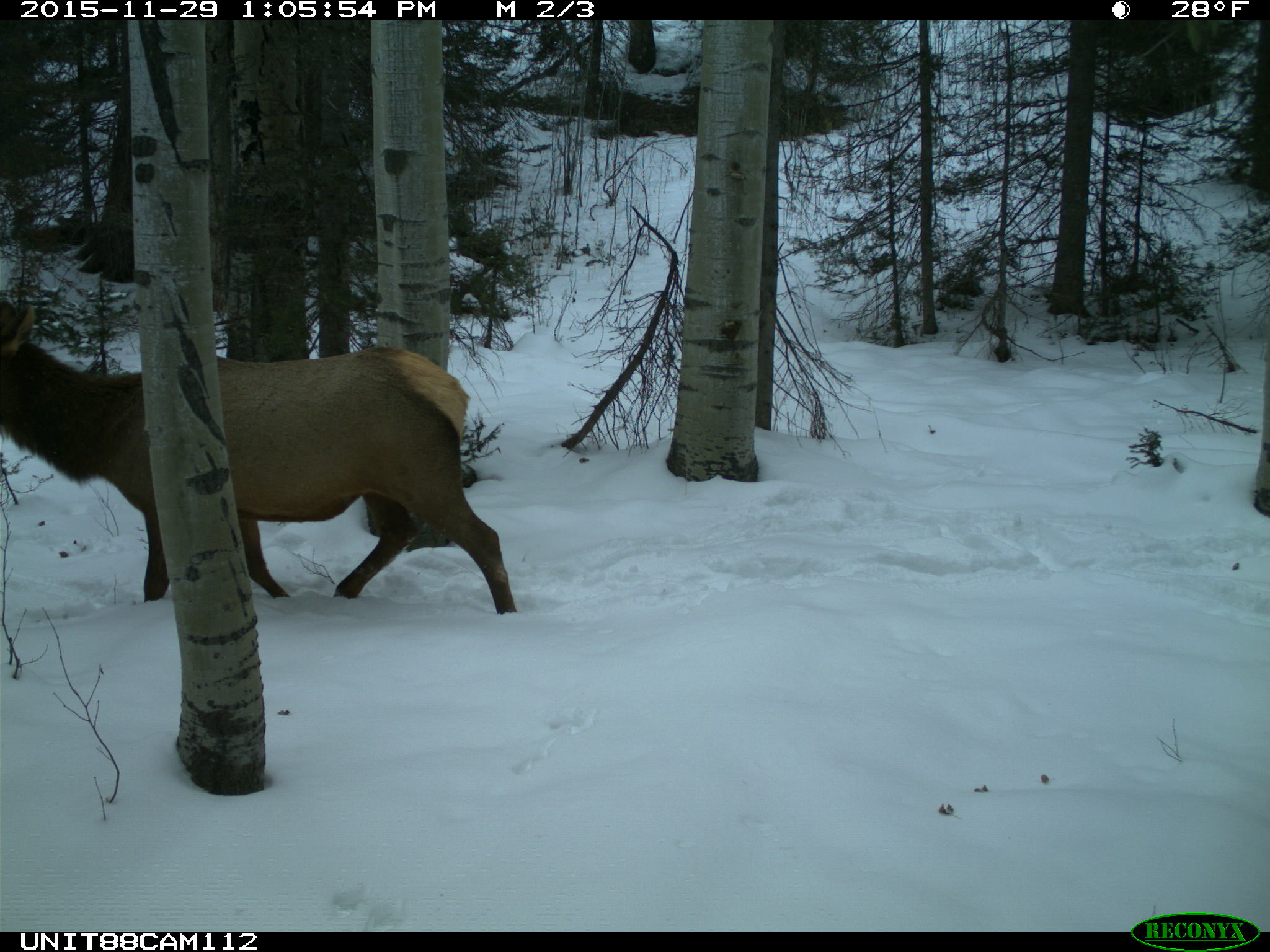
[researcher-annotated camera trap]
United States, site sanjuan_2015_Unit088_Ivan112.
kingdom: Animalia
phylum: Chordata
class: Mammalia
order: Artiodactyla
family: Cervidae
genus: Cervus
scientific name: Cervus elaphus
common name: red deer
Cervus elaphus (red deer).